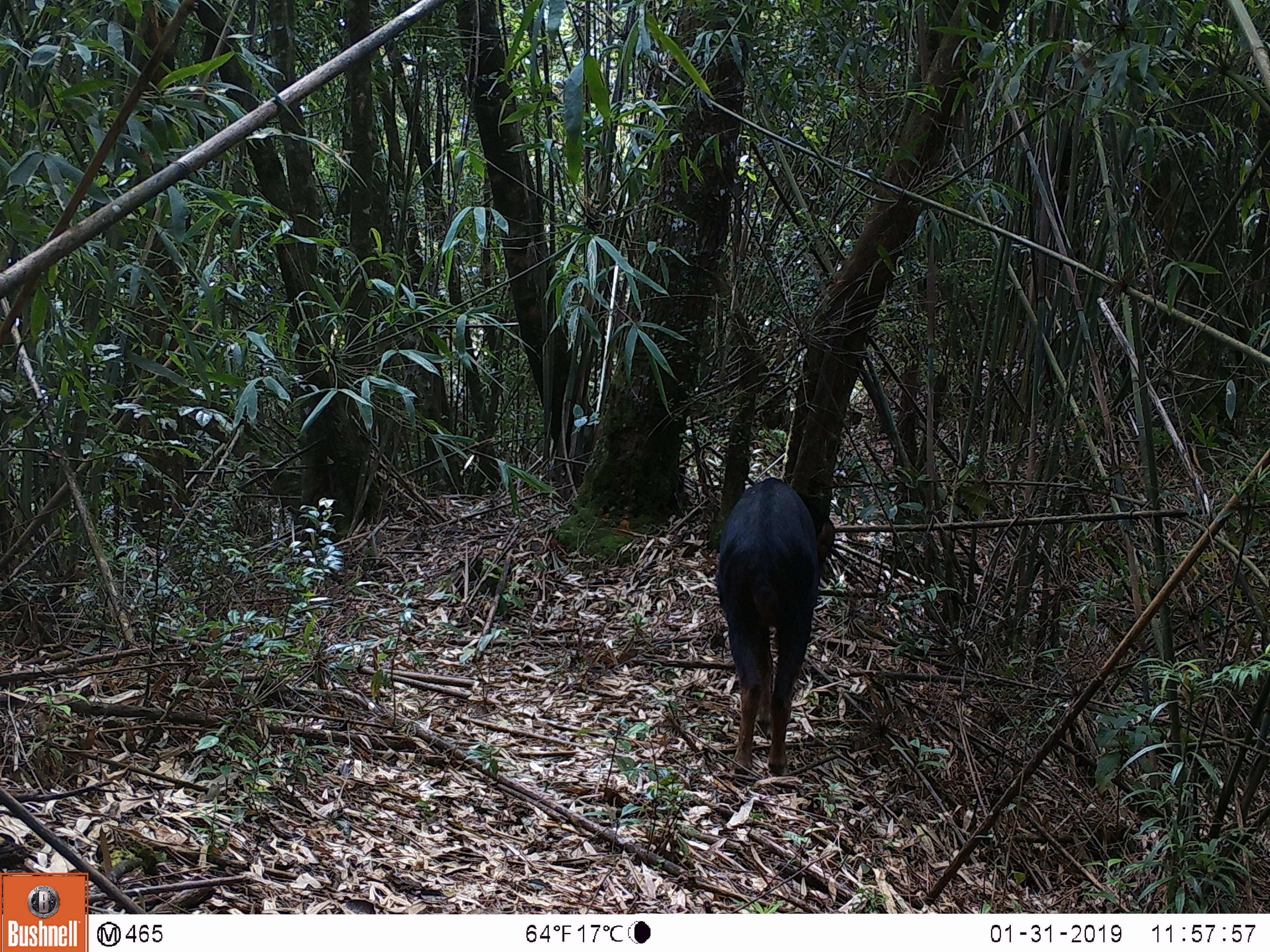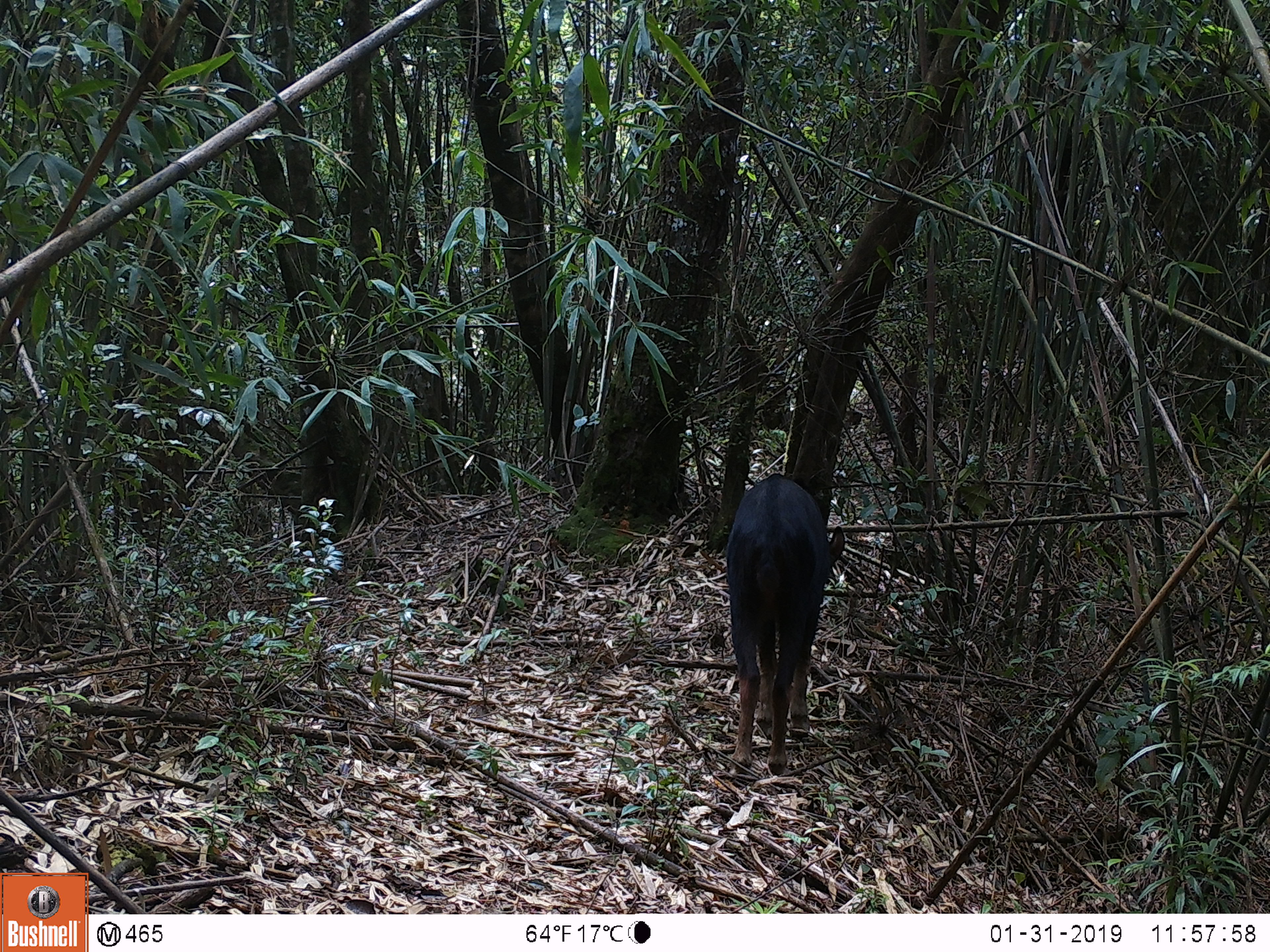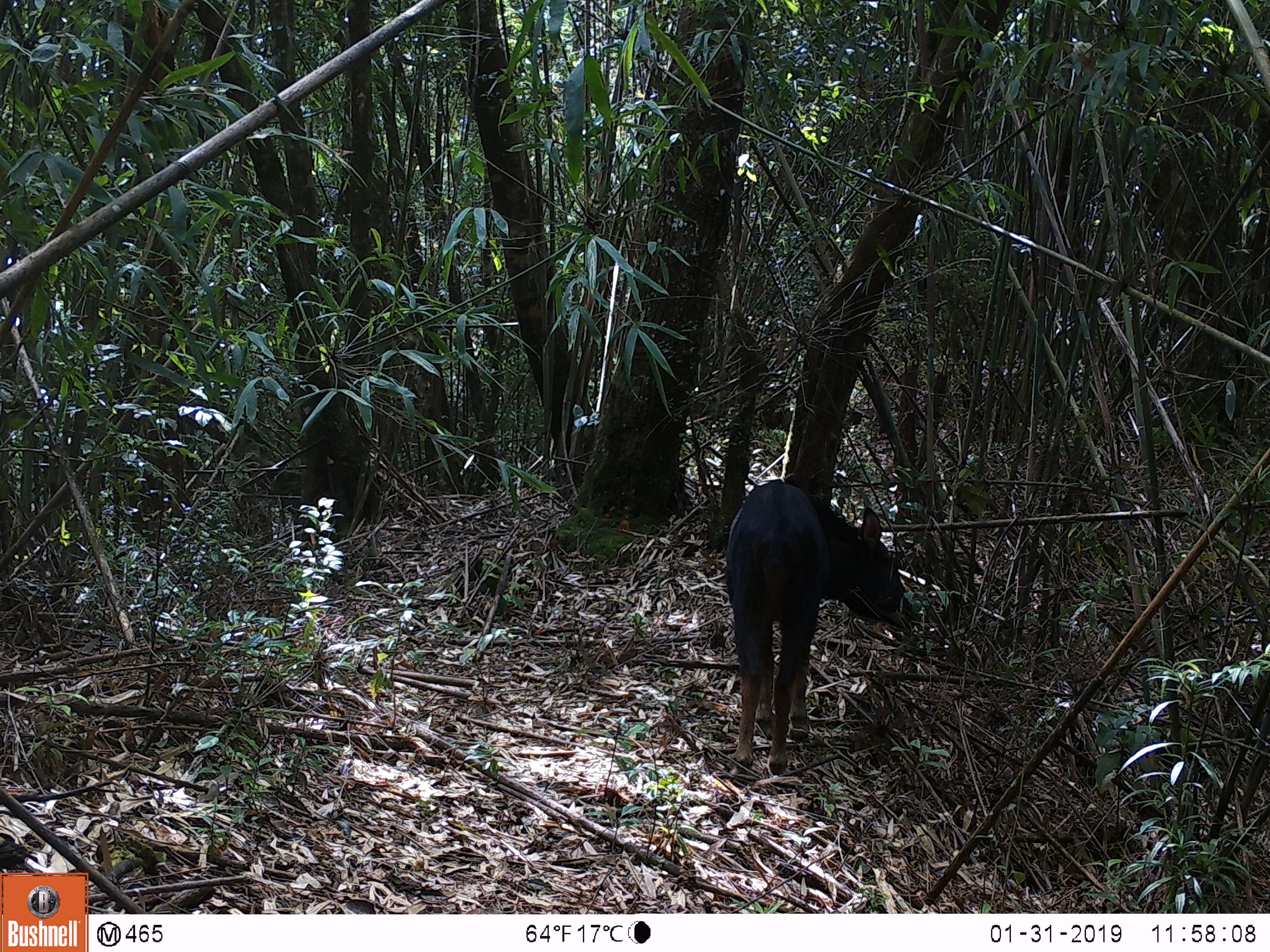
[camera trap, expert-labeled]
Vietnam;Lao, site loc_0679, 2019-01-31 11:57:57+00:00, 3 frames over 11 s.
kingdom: Animalia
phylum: Chordata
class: Mammalia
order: Artiodactyla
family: Bovidae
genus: Capricornis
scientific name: Capricornis sumatraensis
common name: chinese serow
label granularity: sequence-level